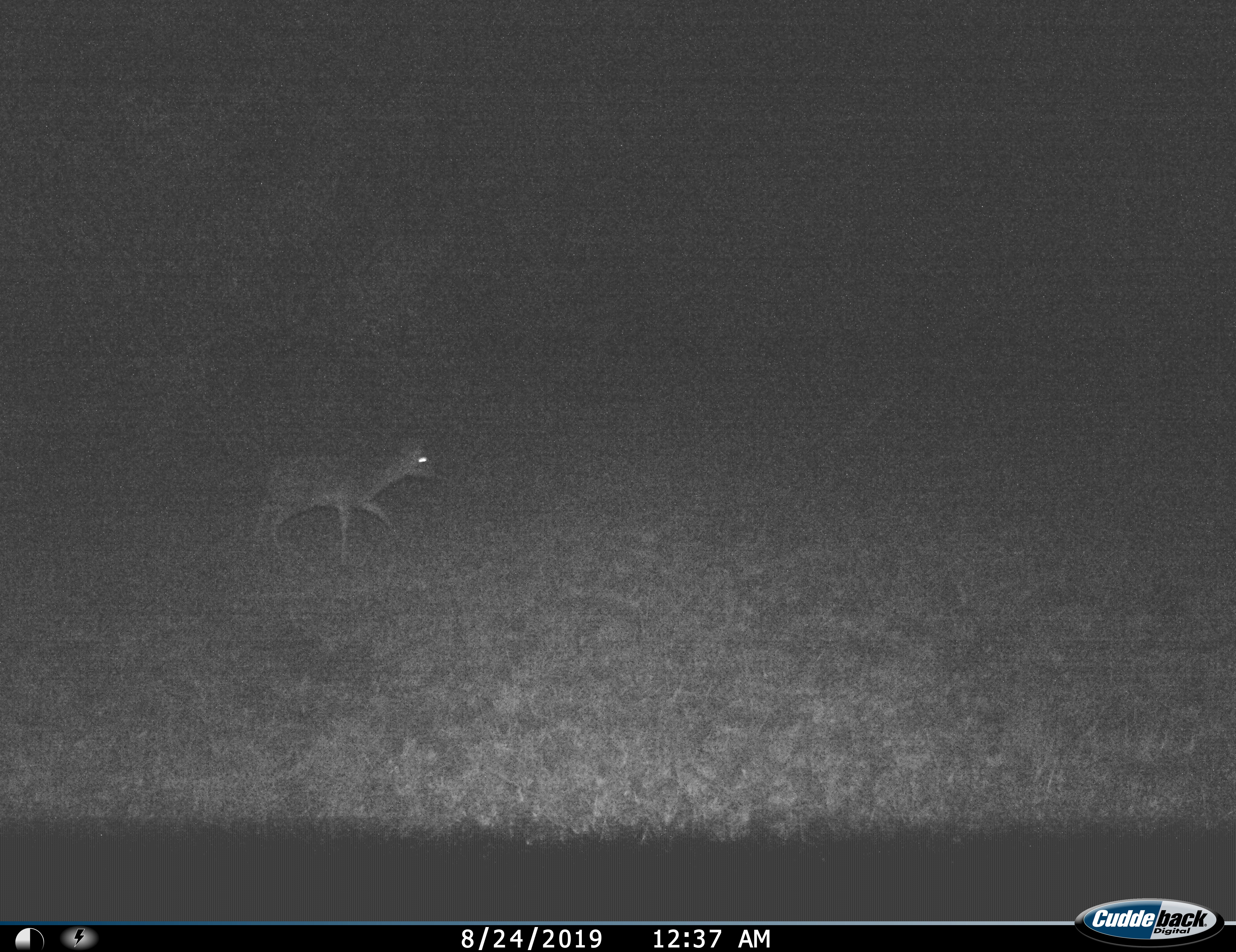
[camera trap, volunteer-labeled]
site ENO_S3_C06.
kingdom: Animalia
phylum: Chordata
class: Mammalia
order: Artiodactyla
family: Bovidae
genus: Madoqua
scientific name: Madoqua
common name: dik-dik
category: dikdik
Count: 1.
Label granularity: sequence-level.